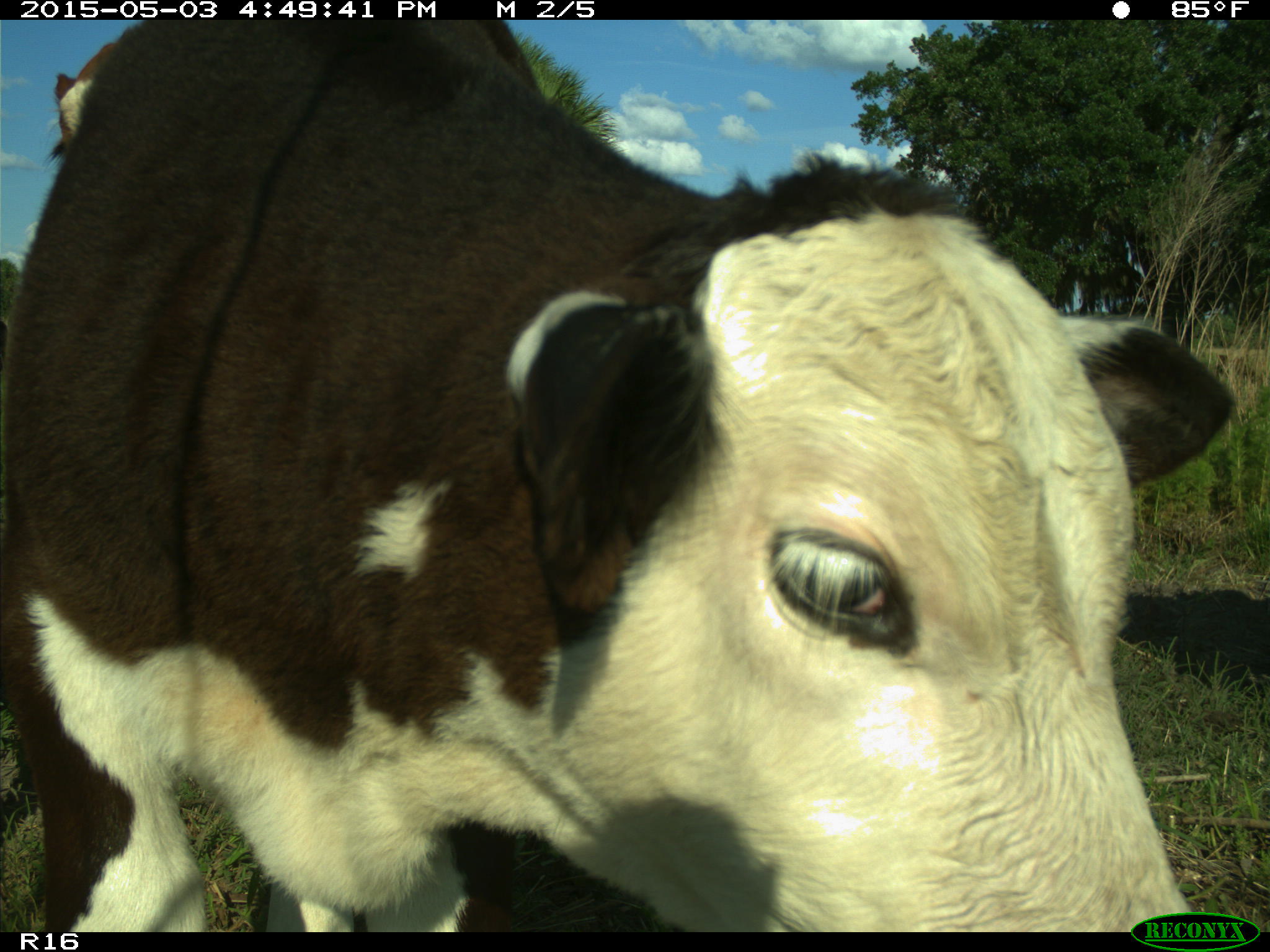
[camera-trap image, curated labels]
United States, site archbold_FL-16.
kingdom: Animalia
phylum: Chordata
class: Mammalia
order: Artiodactyla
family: Bovidae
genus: Bos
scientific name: Bos taurus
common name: domestic cow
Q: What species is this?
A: Bos taurus (domestic cow).